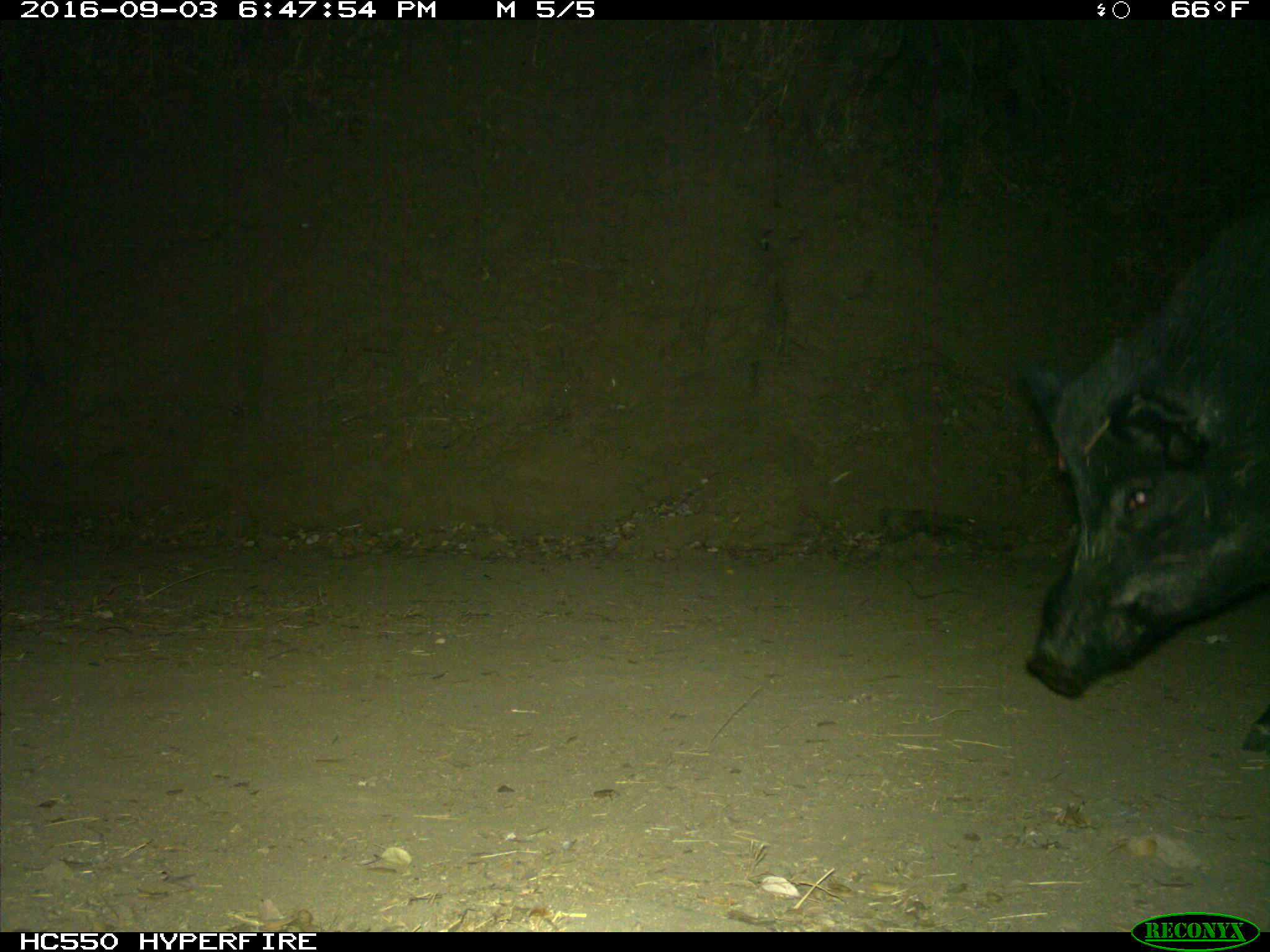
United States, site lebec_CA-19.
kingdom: Animalia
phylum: Chordata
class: Mammalia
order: Artiodactyla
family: Suidae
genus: Sus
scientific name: Sus scrofa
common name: wild boar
Sus scrofa (wild boar).